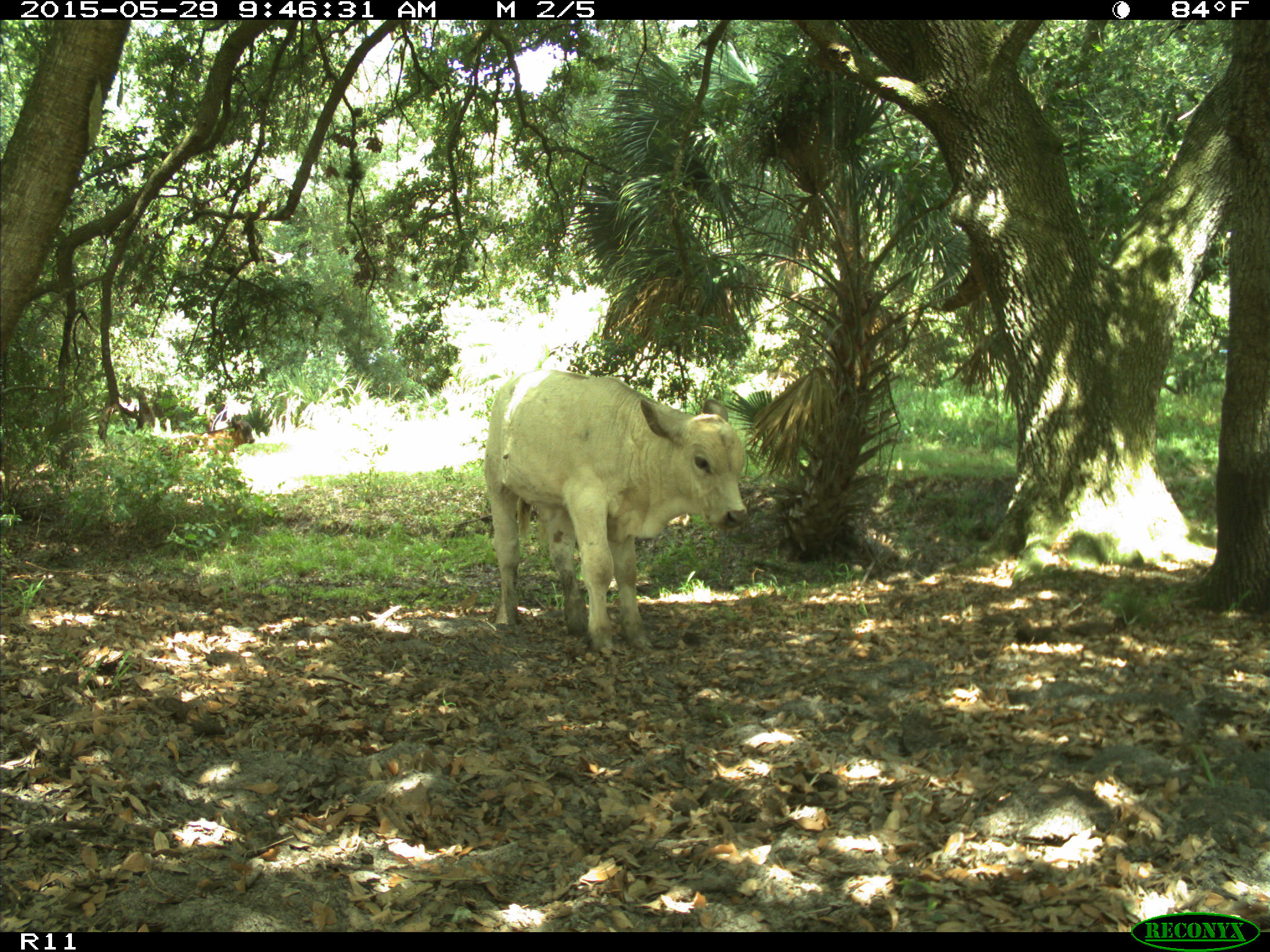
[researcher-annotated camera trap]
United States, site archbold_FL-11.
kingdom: Animalia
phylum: Chordata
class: Mammalia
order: Artiodactyla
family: Bovidae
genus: Bos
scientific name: Bos taurus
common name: domestic cow